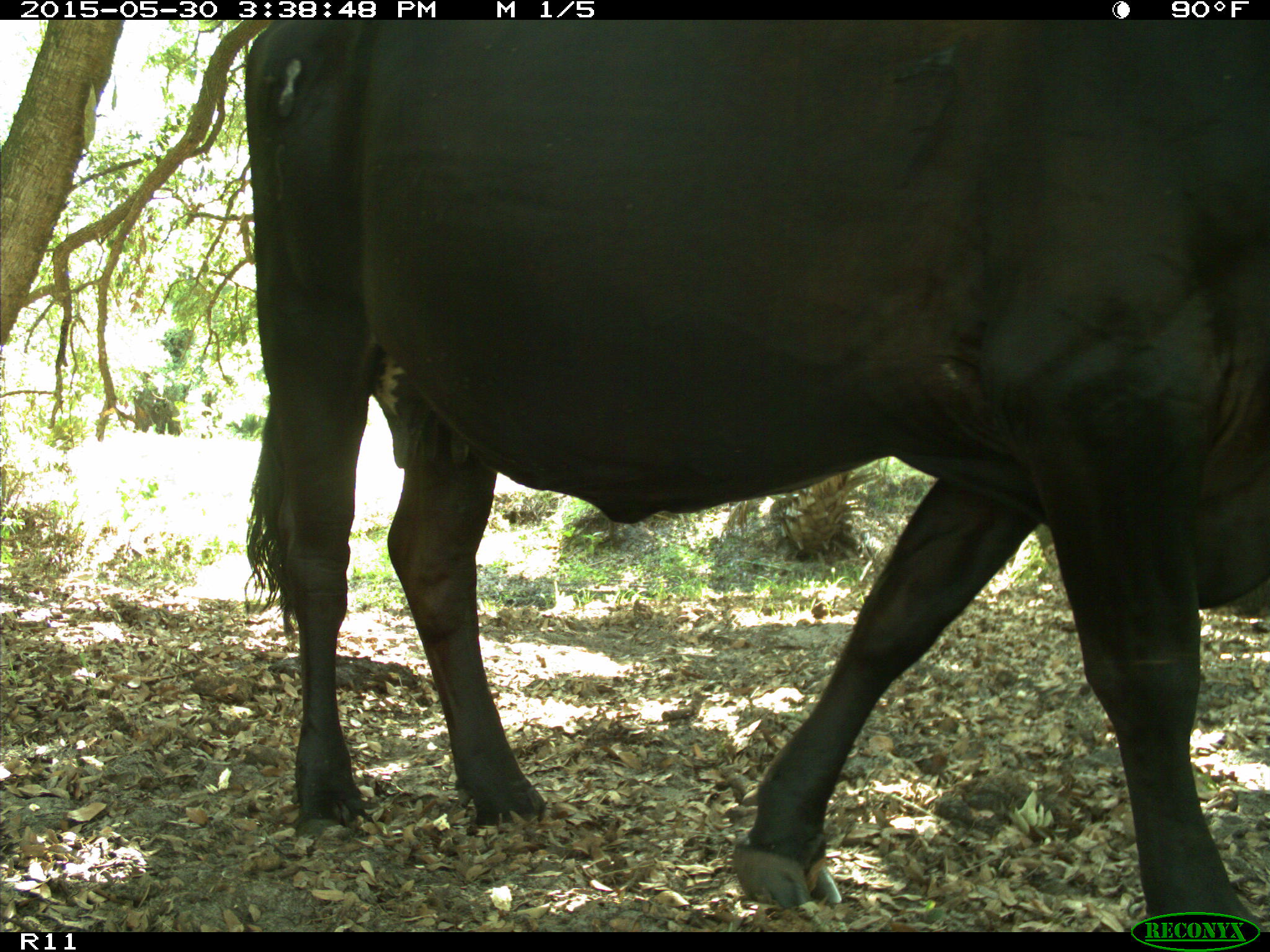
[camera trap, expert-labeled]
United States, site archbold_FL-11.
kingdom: Animalia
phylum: Chordata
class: Mammalia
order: Artiodactyla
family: Bovidae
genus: Bos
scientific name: Bos taurus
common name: domestic cow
Bos taurus (domestic cow).